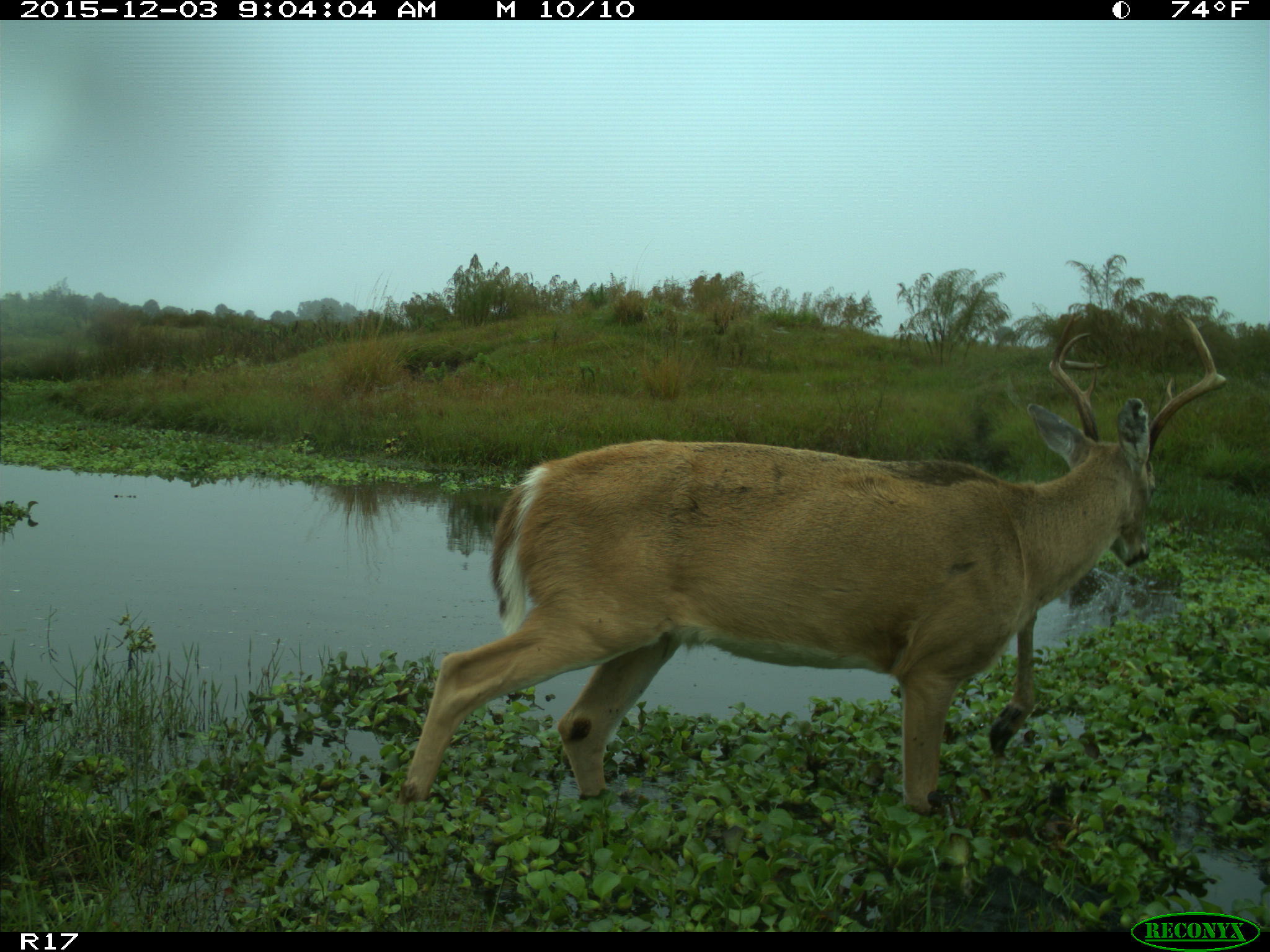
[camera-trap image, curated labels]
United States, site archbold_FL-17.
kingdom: Animalia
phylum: Chordata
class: Mammalia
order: Artiodactyla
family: Cervidae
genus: Odocoileus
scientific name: Odocoileus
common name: deer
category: unidentified deer